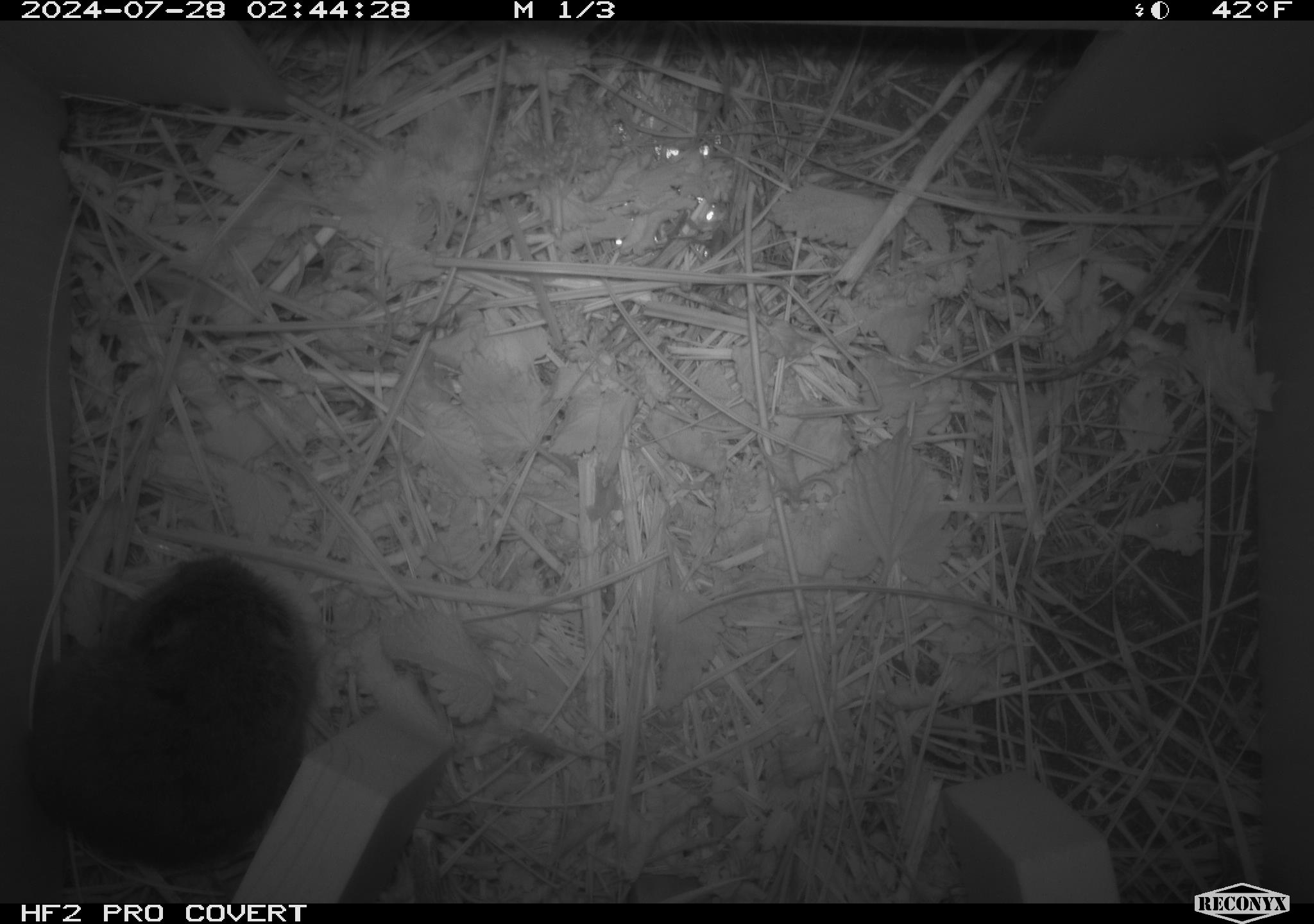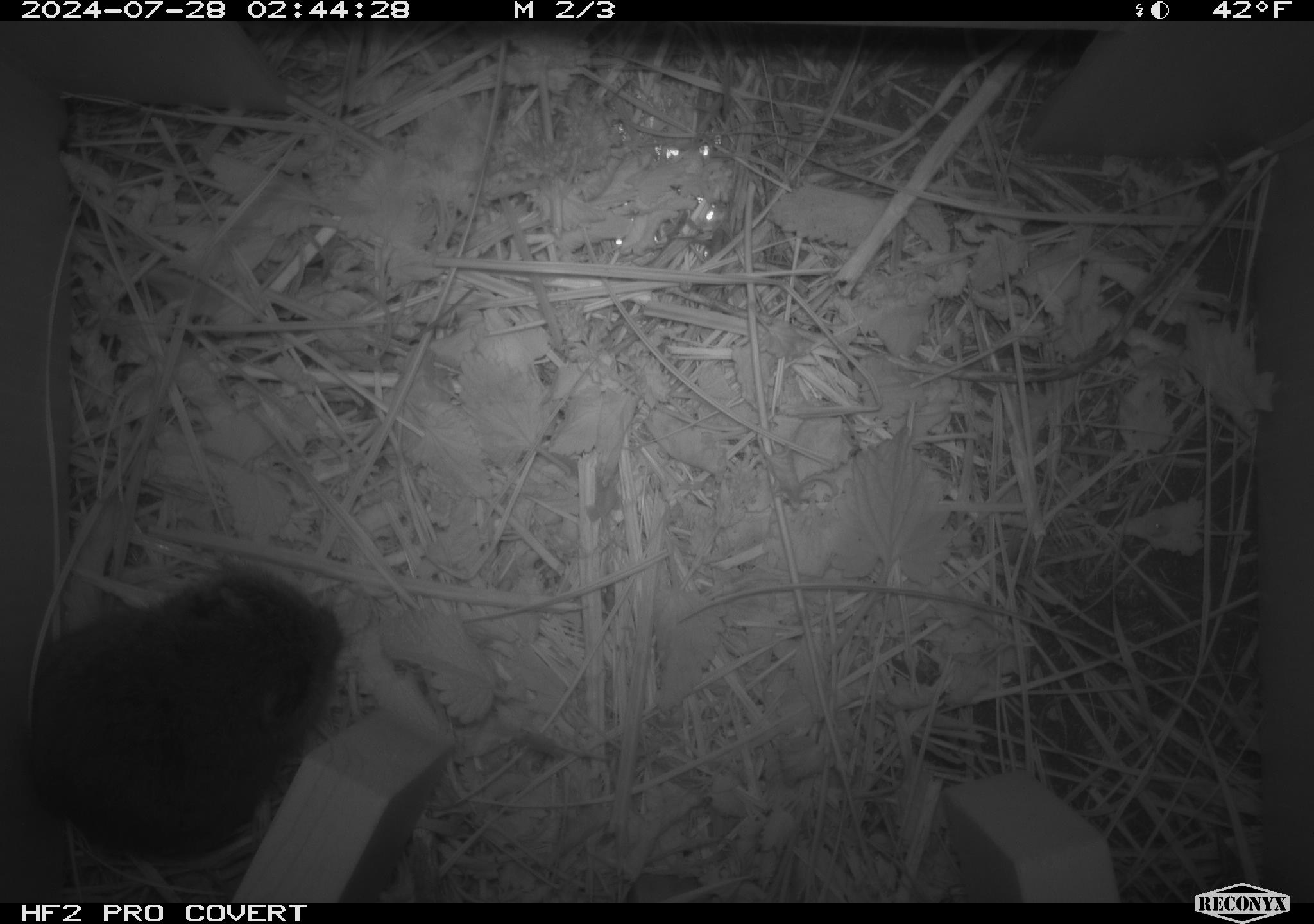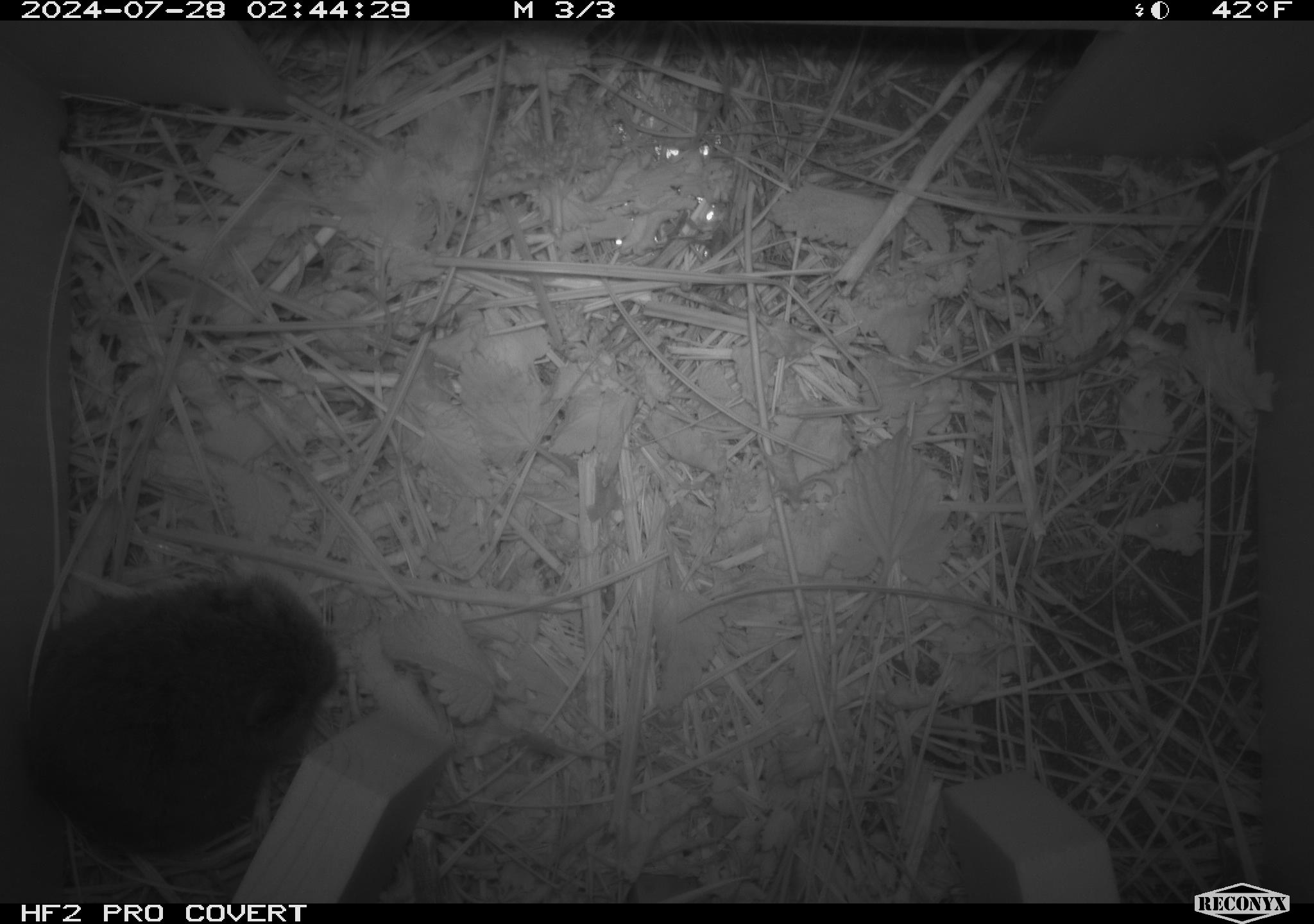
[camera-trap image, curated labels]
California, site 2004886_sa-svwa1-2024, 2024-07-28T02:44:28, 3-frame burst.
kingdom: Animalia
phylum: Chordata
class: Mammalia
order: Rodentia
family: Cricetidae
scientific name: Arvicolinae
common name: voles, lemmings, and muskrats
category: arvicolinae subfamily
Arvicolinae subfamily (voles, lemmings, and muskrats) (Arvicolinae).